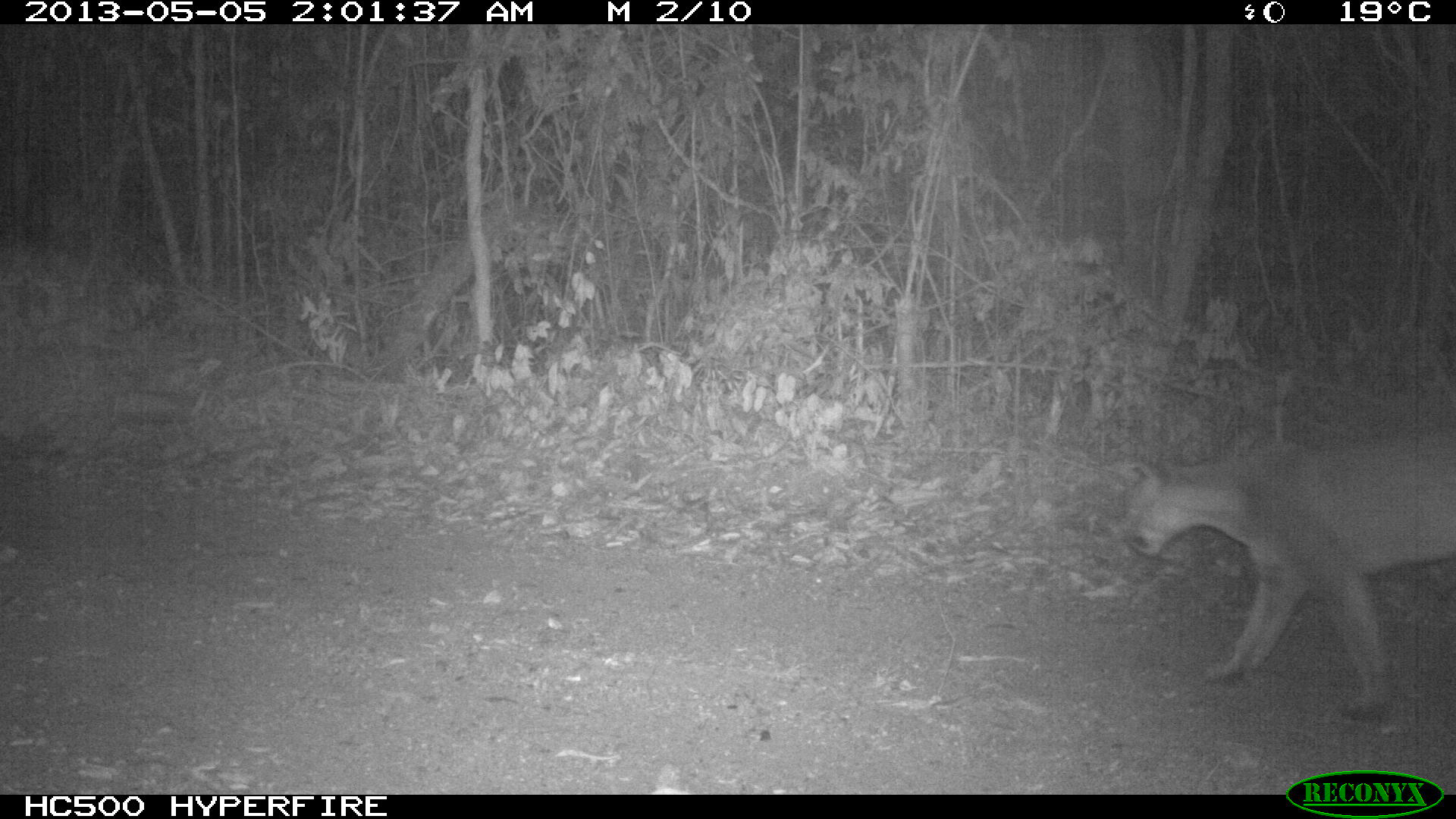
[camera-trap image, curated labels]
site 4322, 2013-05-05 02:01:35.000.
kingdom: Animalia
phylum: Chordata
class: Mammalia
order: Carnivora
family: Felidae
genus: Puma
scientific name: Puma concolor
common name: mountain lion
Puma concolor (mountain lion), count 1, sex male.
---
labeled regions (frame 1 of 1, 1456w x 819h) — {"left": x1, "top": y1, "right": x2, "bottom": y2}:
puma concolor: {"left": 1119, "top": 429, "right": 1456, "bottom": 719}